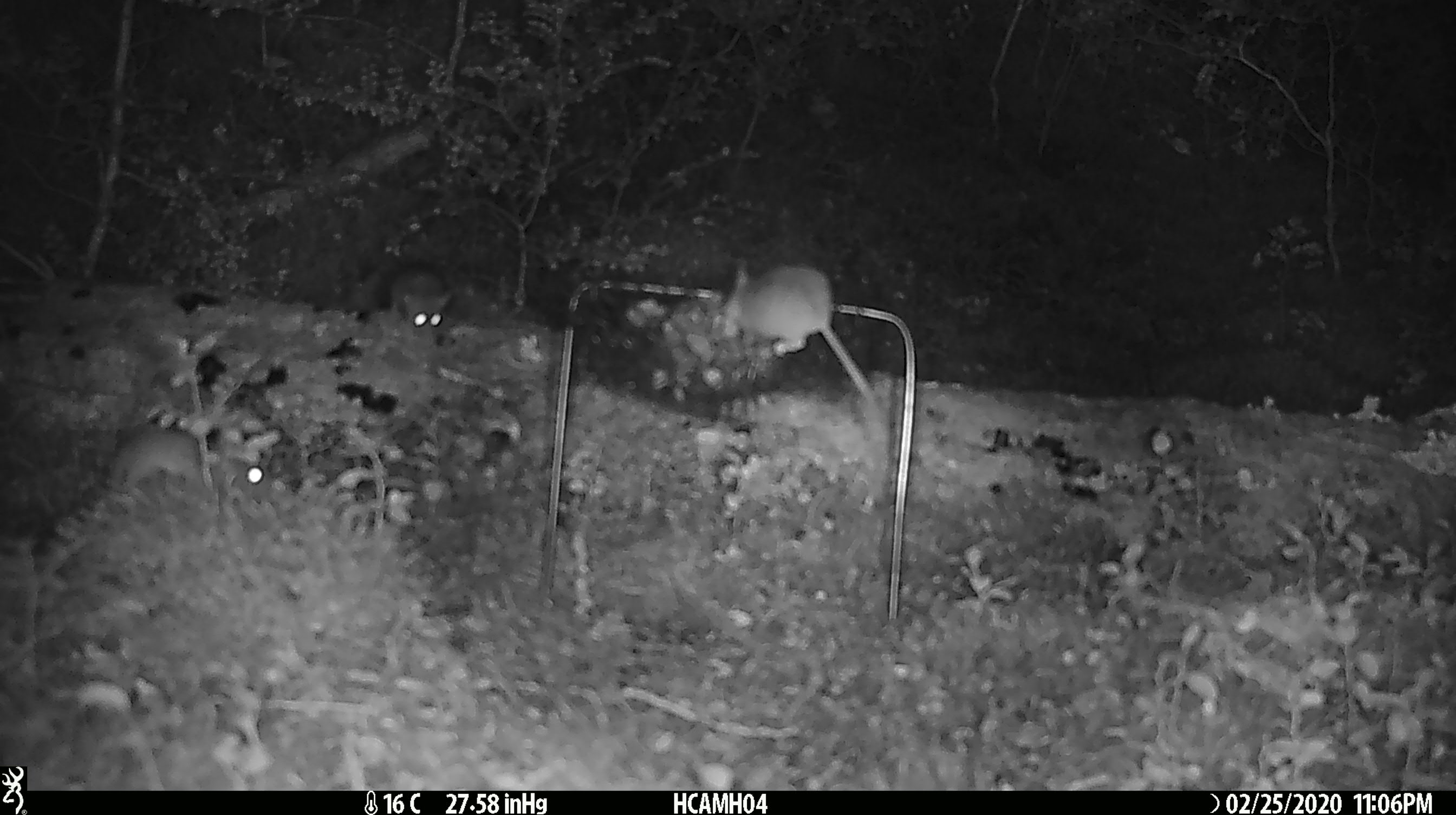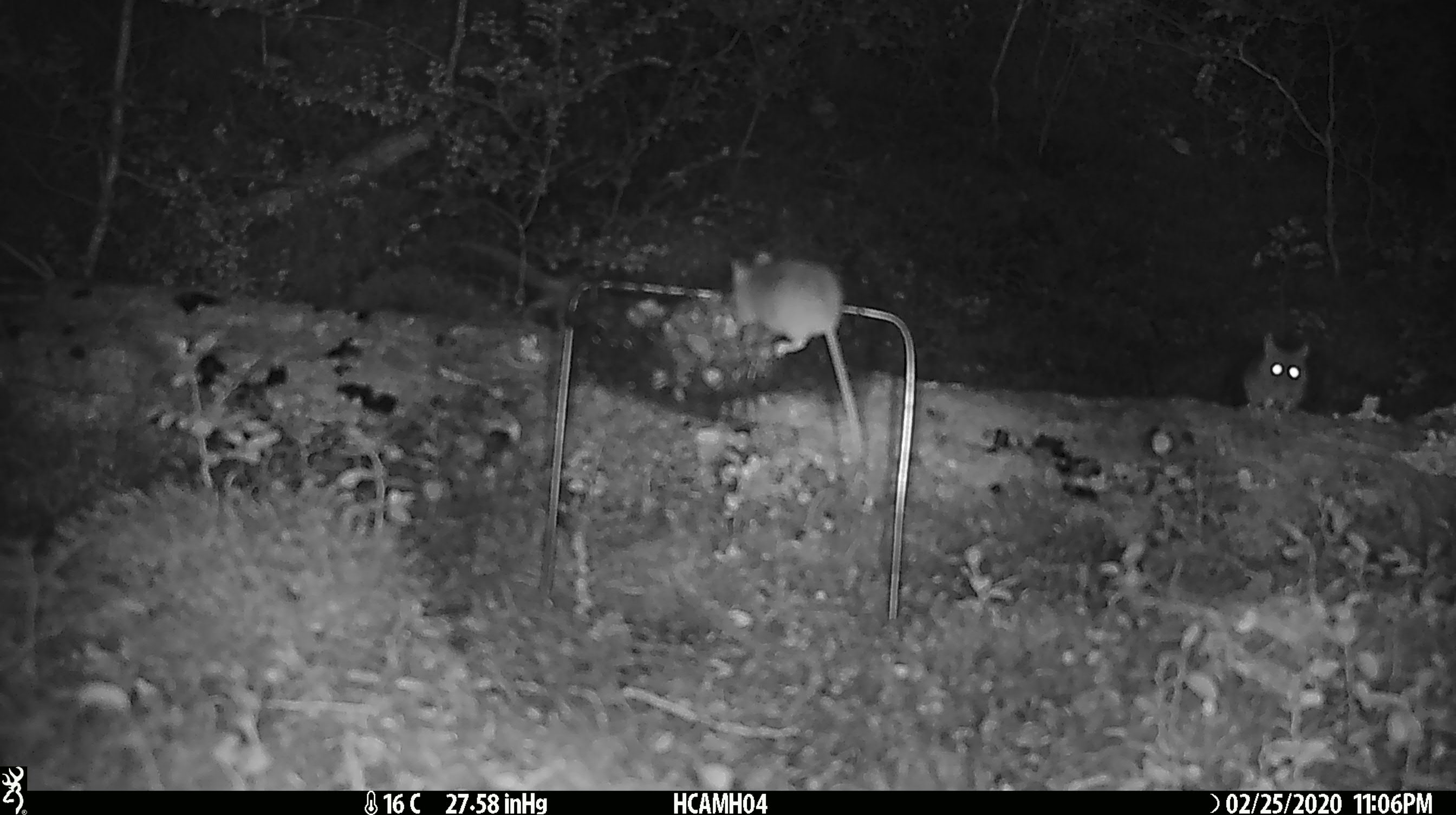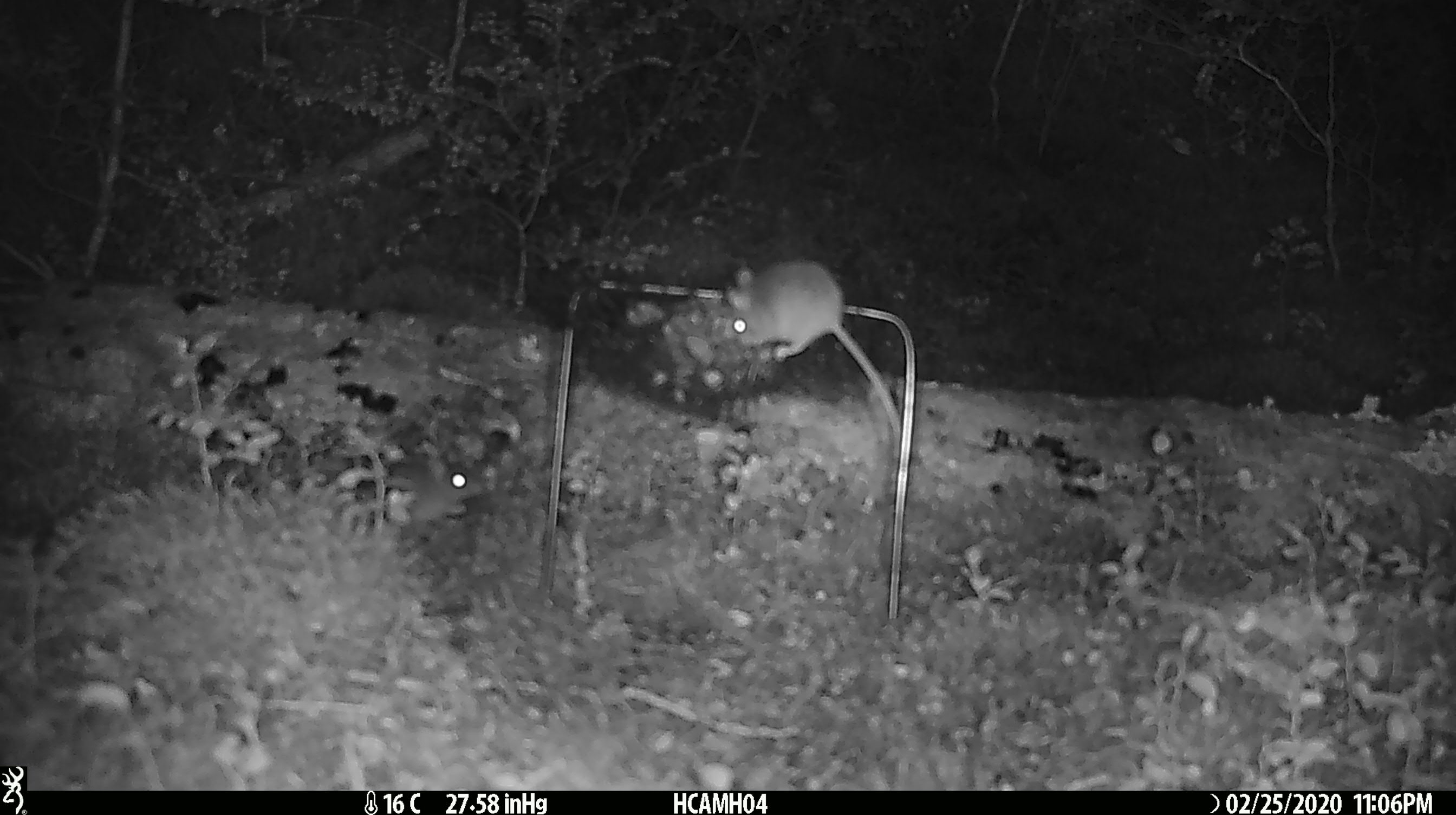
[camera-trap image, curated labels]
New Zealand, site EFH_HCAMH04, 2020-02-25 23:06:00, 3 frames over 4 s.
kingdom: Animalia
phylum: Chordata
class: Mammalia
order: Rodentia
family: Muridae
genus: Mus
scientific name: Mus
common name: mouse